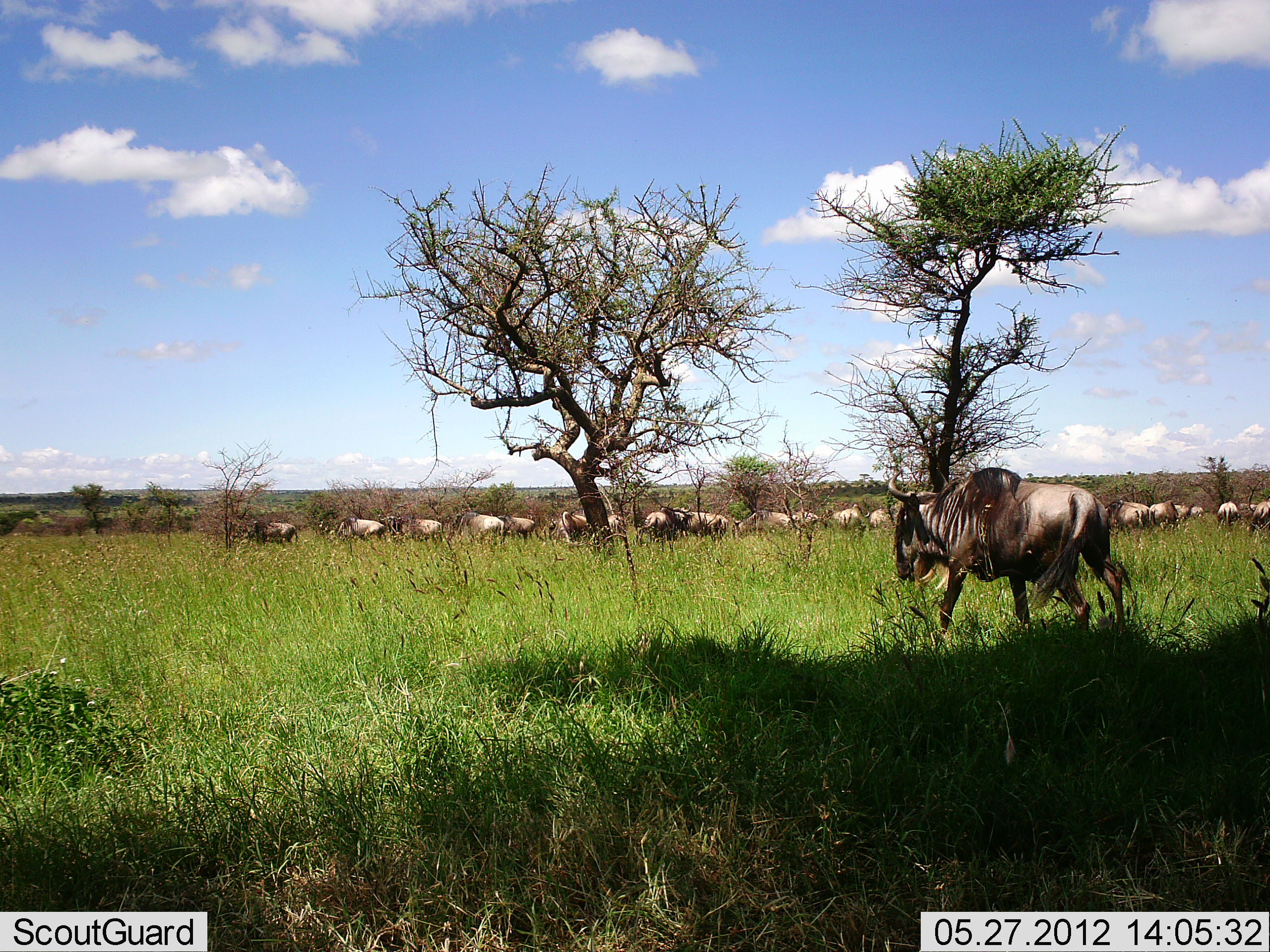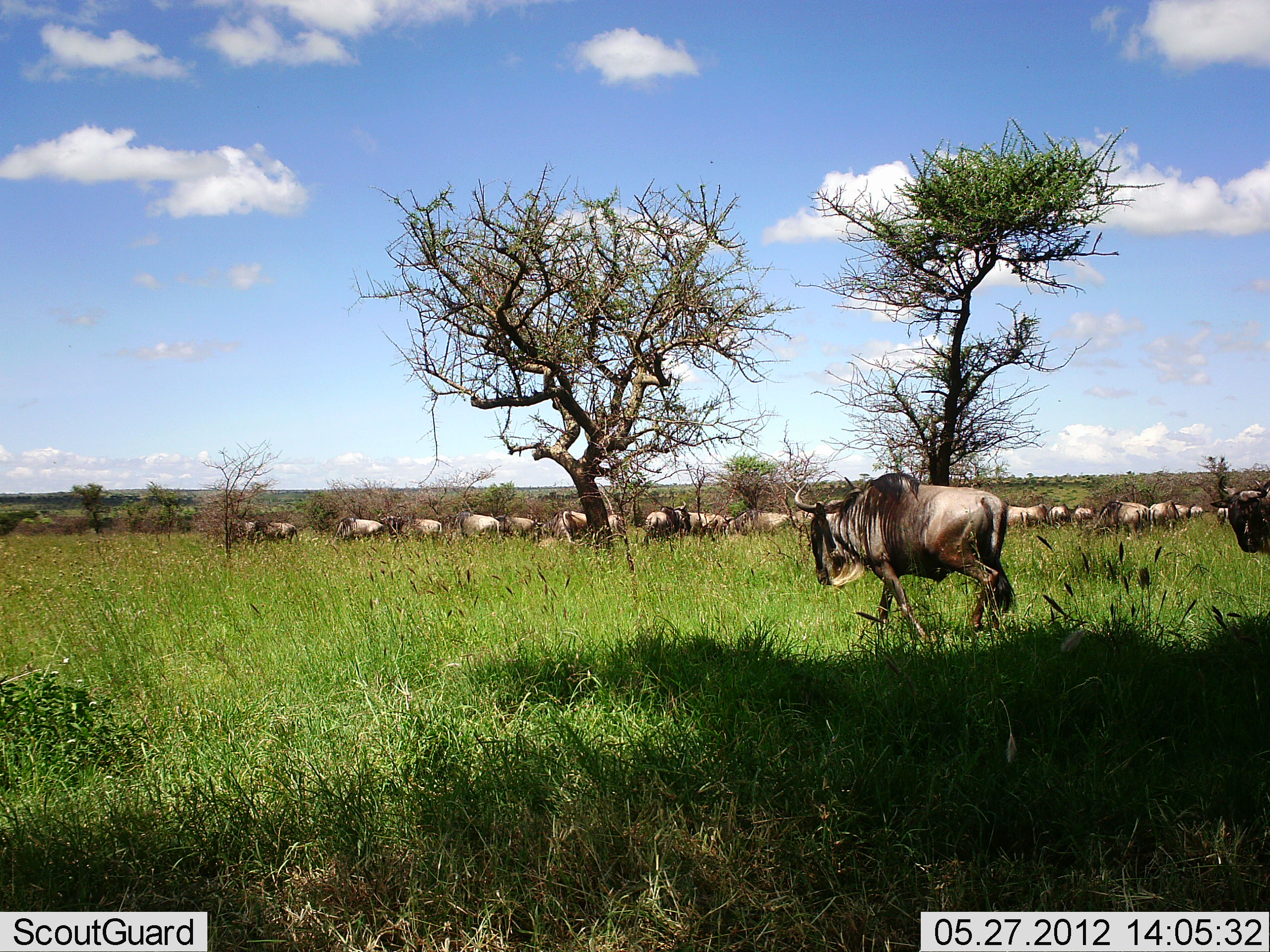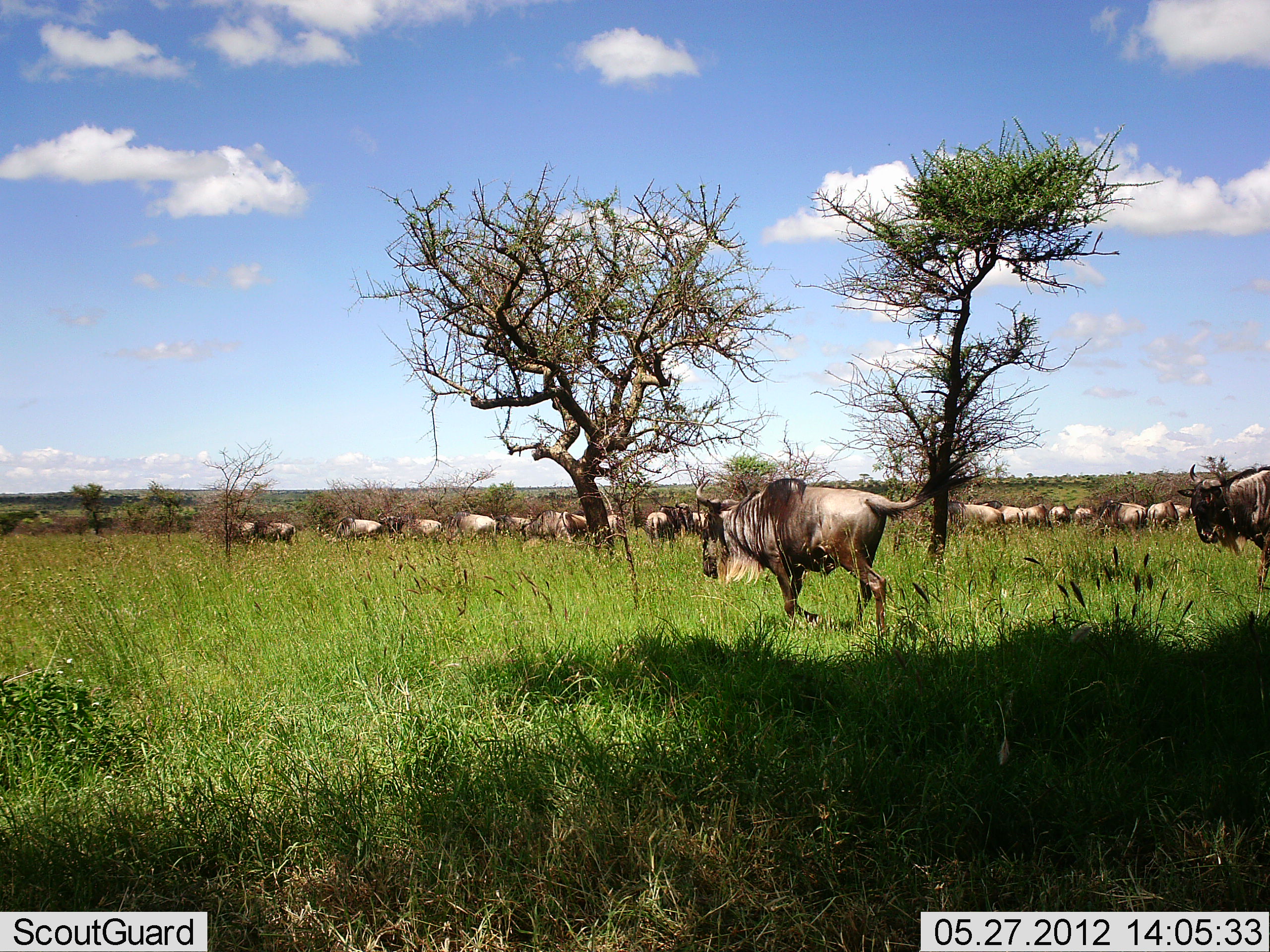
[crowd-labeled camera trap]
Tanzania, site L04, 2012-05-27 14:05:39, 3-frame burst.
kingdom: Animalia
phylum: Chordata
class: Mammalia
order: Artiodactyla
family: Bovidae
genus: Connochaetes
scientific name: Connochaetes taurinus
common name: blue wildebeest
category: wildebeest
Wildebeest (blue wildebeest) (Connochaetes taurinus), count 11-50. Behavior (volunteer vote fractions): standing 30%, resting 0%, moving 90%, interacting 0%. Young present (vote fraction): 0%. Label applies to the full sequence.